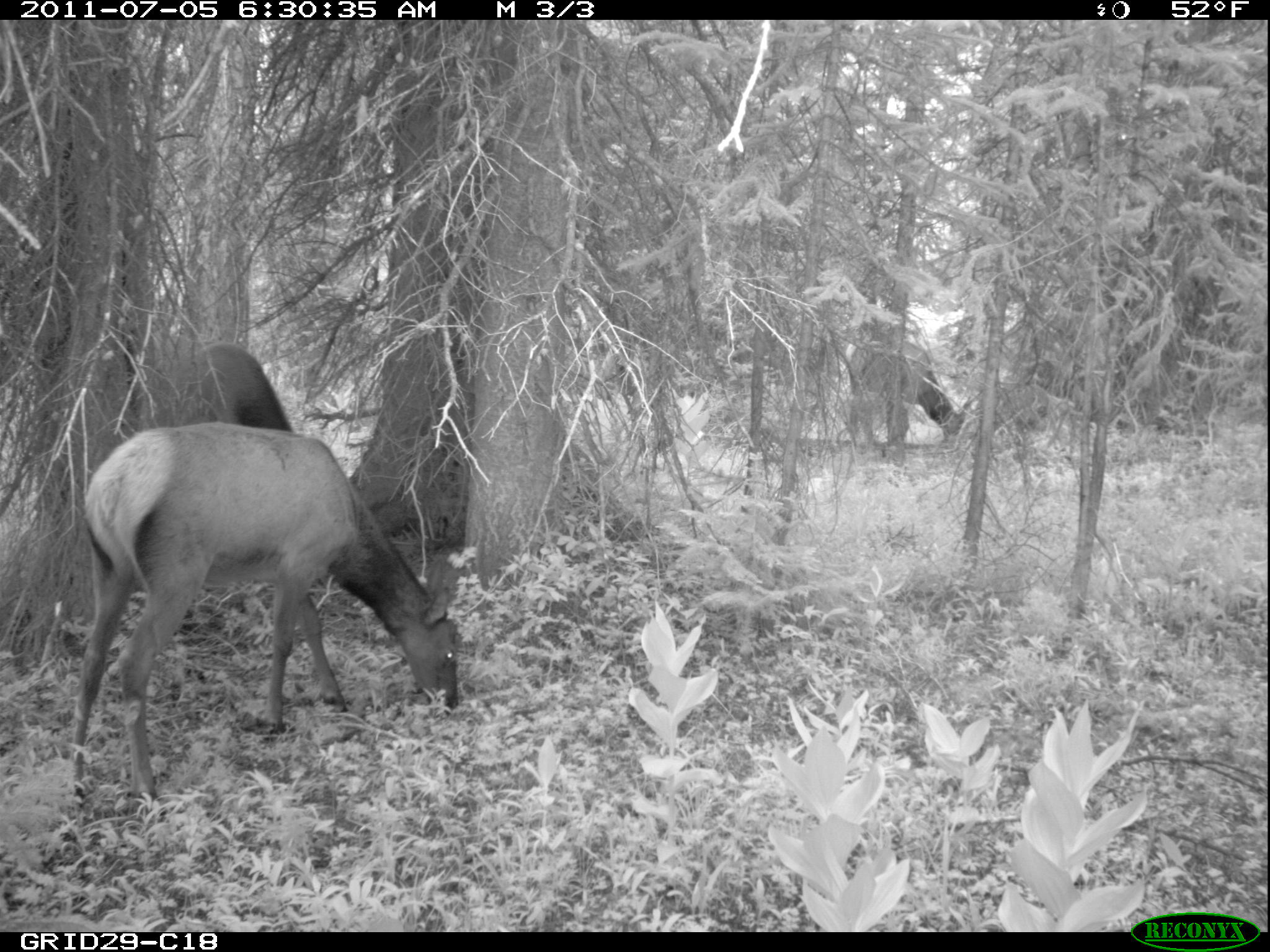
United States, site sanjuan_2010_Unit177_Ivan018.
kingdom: Animalia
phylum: Chordata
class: Mammalia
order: Artiodactyla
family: Cervidae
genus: Cervus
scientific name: Cervus elaphus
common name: red deer